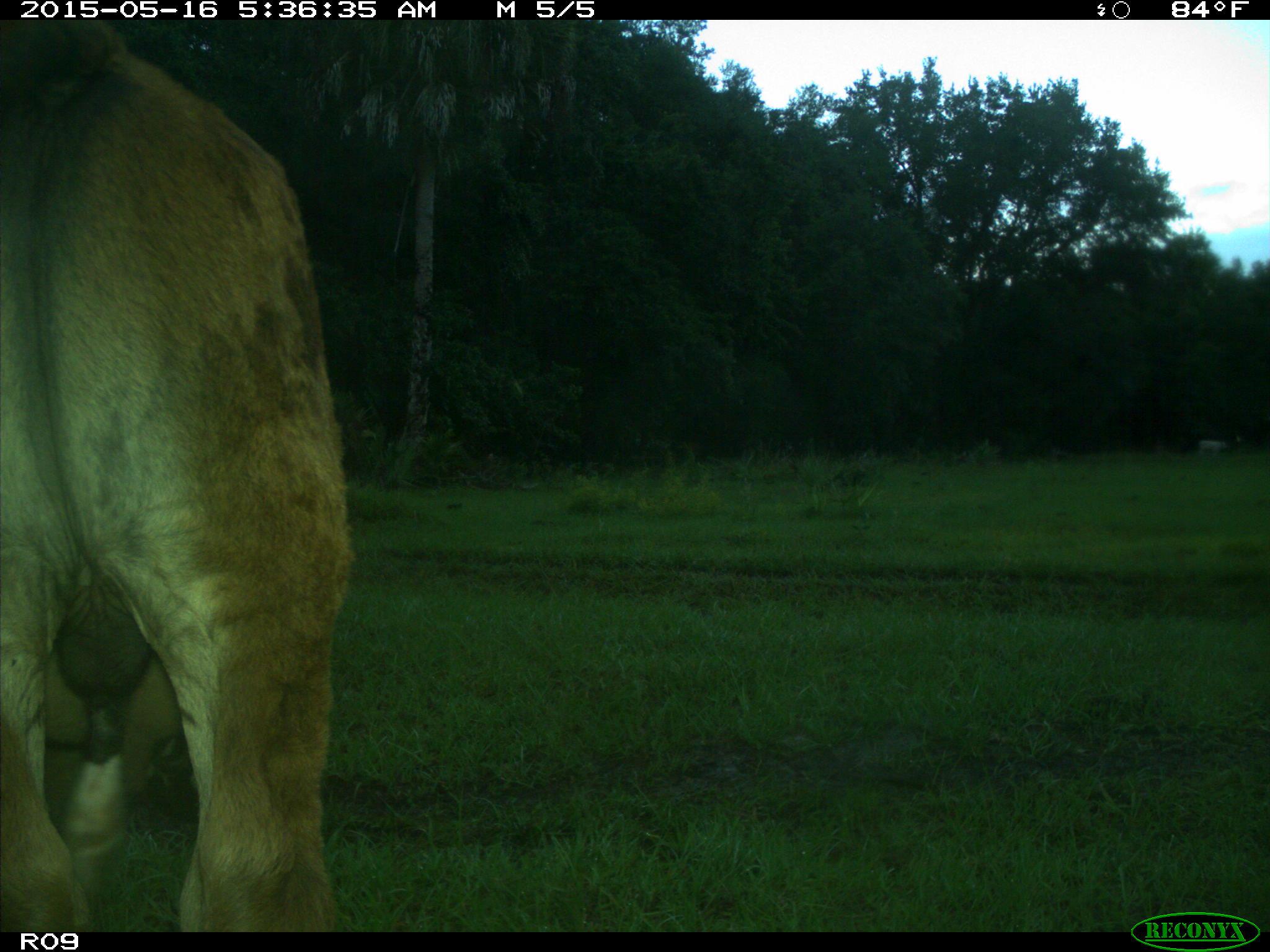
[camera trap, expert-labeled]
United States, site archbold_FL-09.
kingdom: Animalia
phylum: Chordata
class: Mammalia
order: Artiodactyla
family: Bovidae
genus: Bos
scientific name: Bos taurus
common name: domestic cow